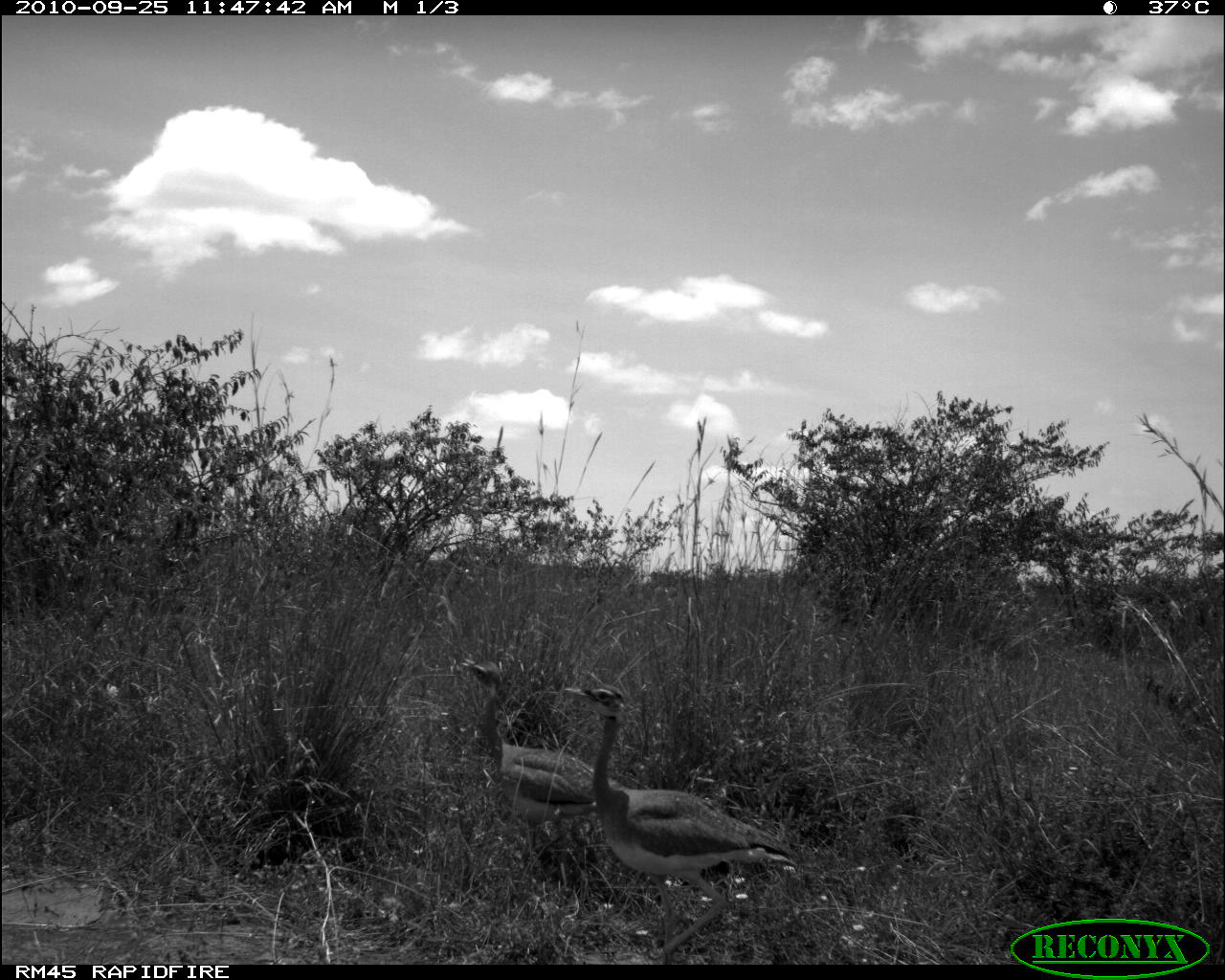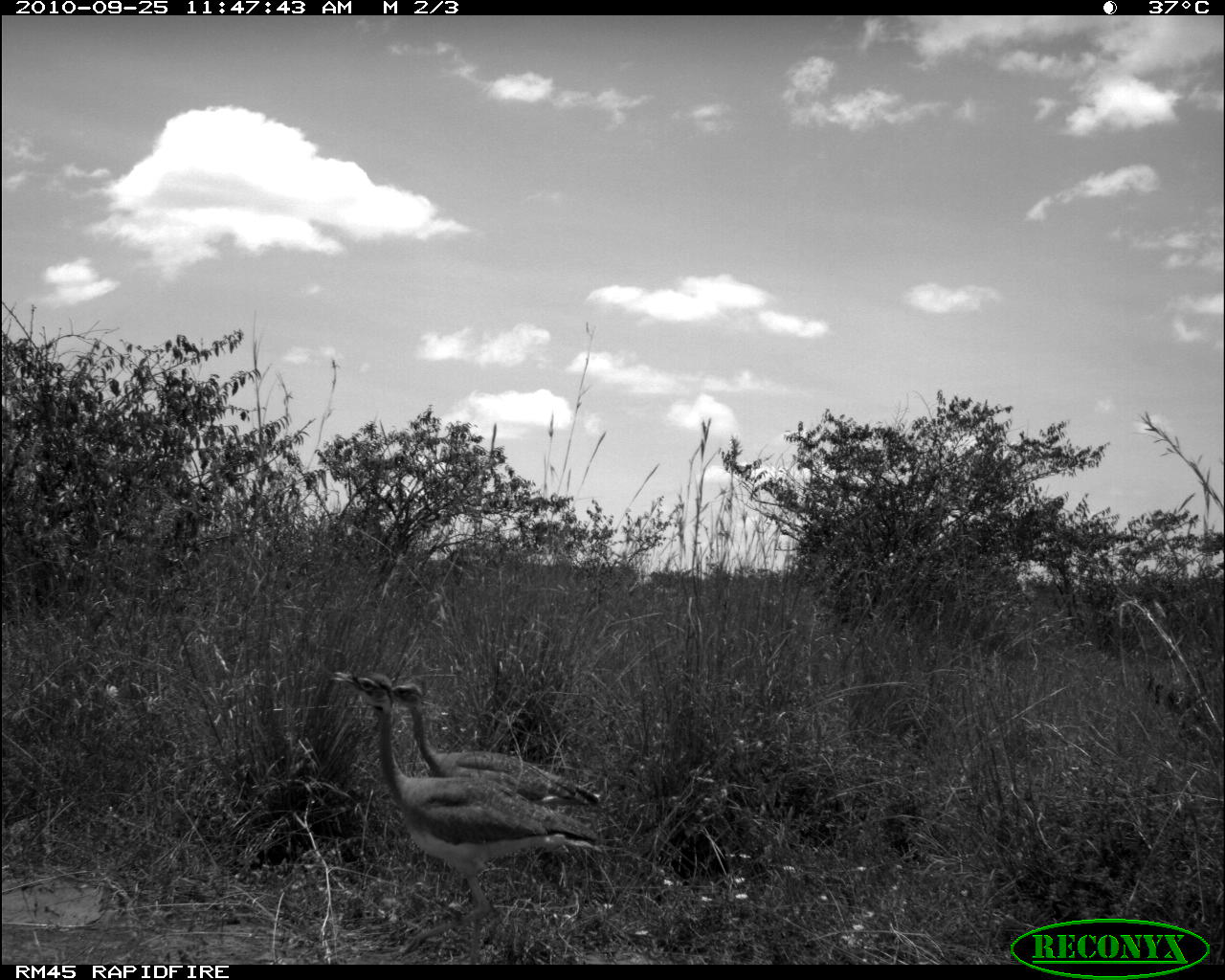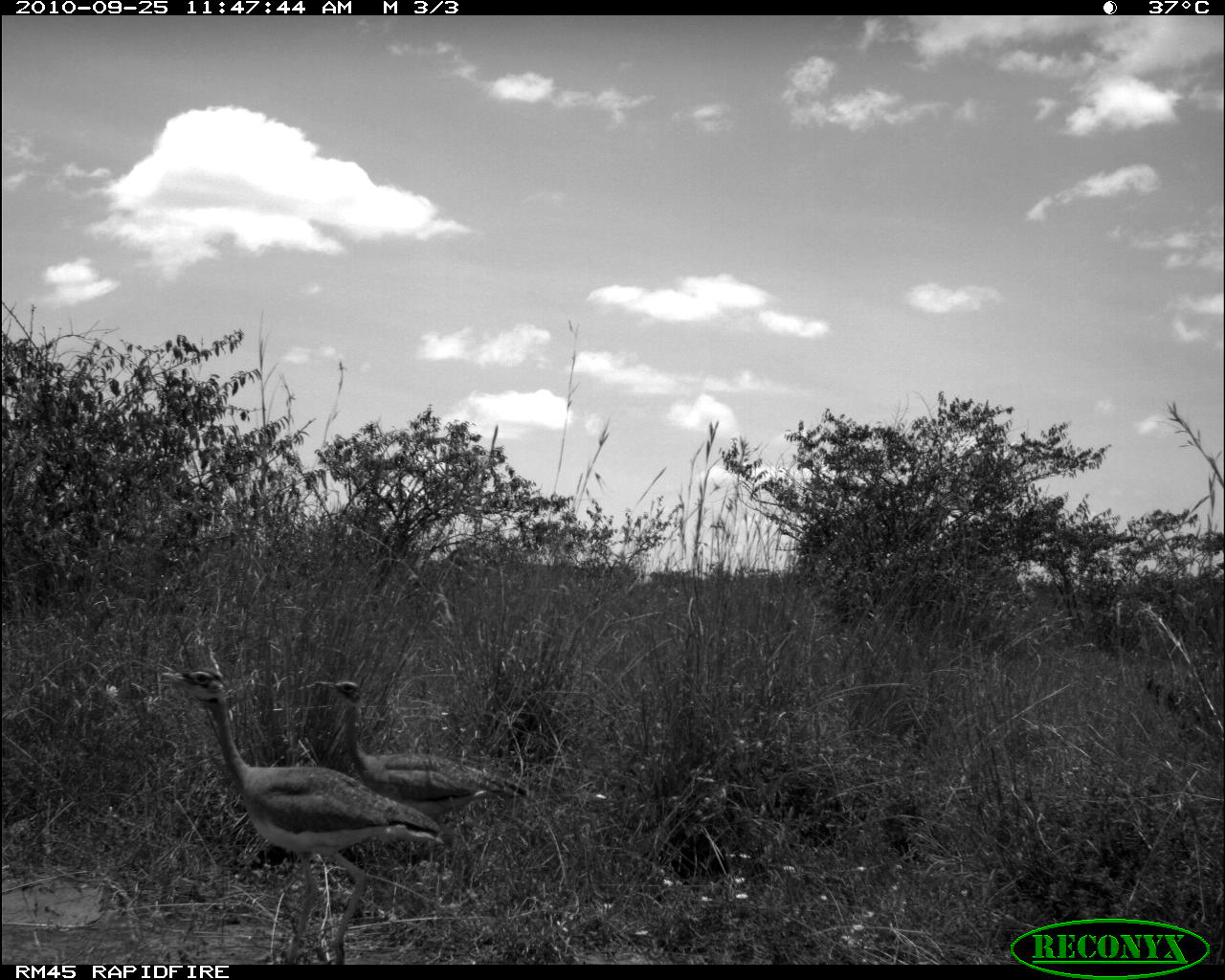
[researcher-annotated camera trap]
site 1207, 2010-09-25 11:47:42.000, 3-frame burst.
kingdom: Animalia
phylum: Chordata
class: Aves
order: Otidiformes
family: Otididae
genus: Eupodotis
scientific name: Eupodotis senegalensis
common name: white-bellied bustard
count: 2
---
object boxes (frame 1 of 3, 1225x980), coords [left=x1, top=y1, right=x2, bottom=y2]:
eupodotis senegalensis: [left=558, top=685, right=803, bottom=965]; [left=457, top=657, right=632, bottom=863]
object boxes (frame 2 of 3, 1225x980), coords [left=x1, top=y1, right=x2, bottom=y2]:
eupodotis senegalensis: [left=330, top=668, right=603, bottom=964]; [left=388, top=680, right=600, bottom=902]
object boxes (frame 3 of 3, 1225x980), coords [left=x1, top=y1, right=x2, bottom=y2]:
eupodotis senegalensis: [left=160, top=667, right=452, bottom=964]; [left=314, top=680, right=528, bottom=818]